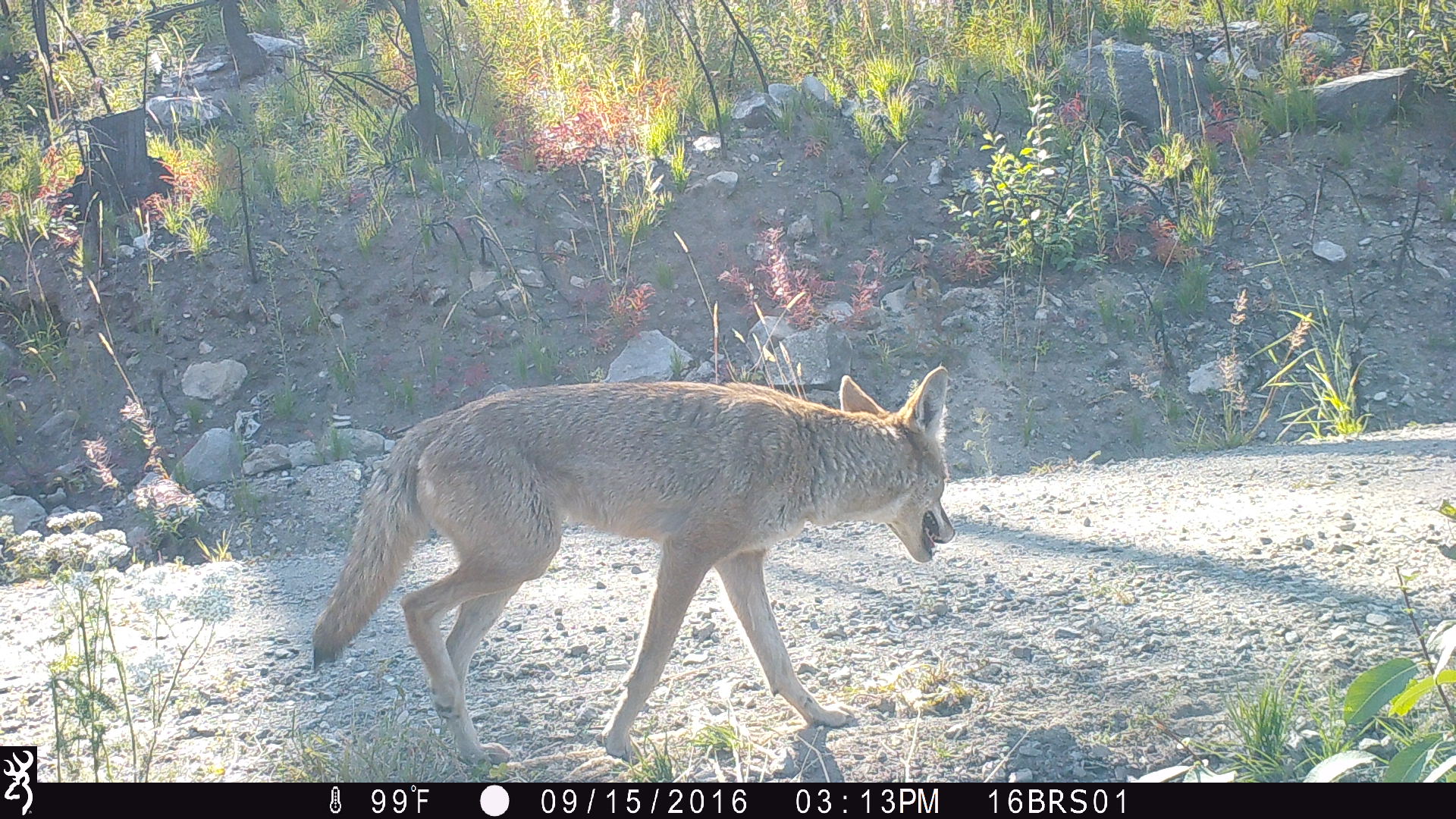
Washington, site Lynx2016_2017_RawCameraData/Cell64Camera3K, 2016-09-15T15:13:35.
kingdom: Animalia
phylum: Chordata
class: Mammalia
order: Carnivora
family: Canidae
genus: Canis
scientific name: Canis latrans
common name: coyote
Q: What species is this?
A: Canis latrans (coyote).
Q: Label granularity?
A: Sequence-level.